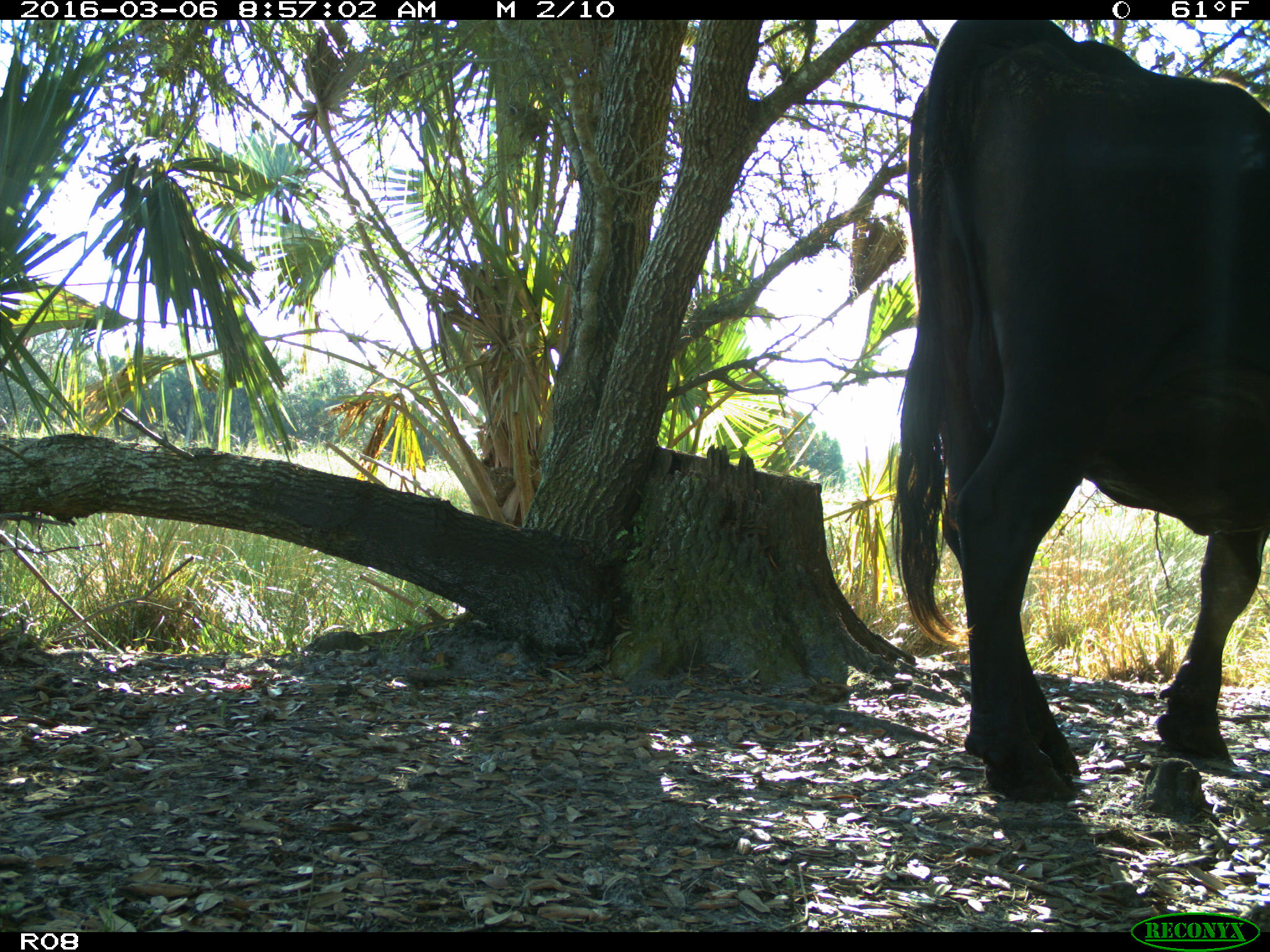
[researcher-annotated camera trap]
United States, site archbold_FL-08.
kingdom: Animalia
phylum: Chordata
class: Mammalia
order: Artiodactyla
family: Bovidae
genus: Bos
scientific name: Bos taurus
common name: domestic cow